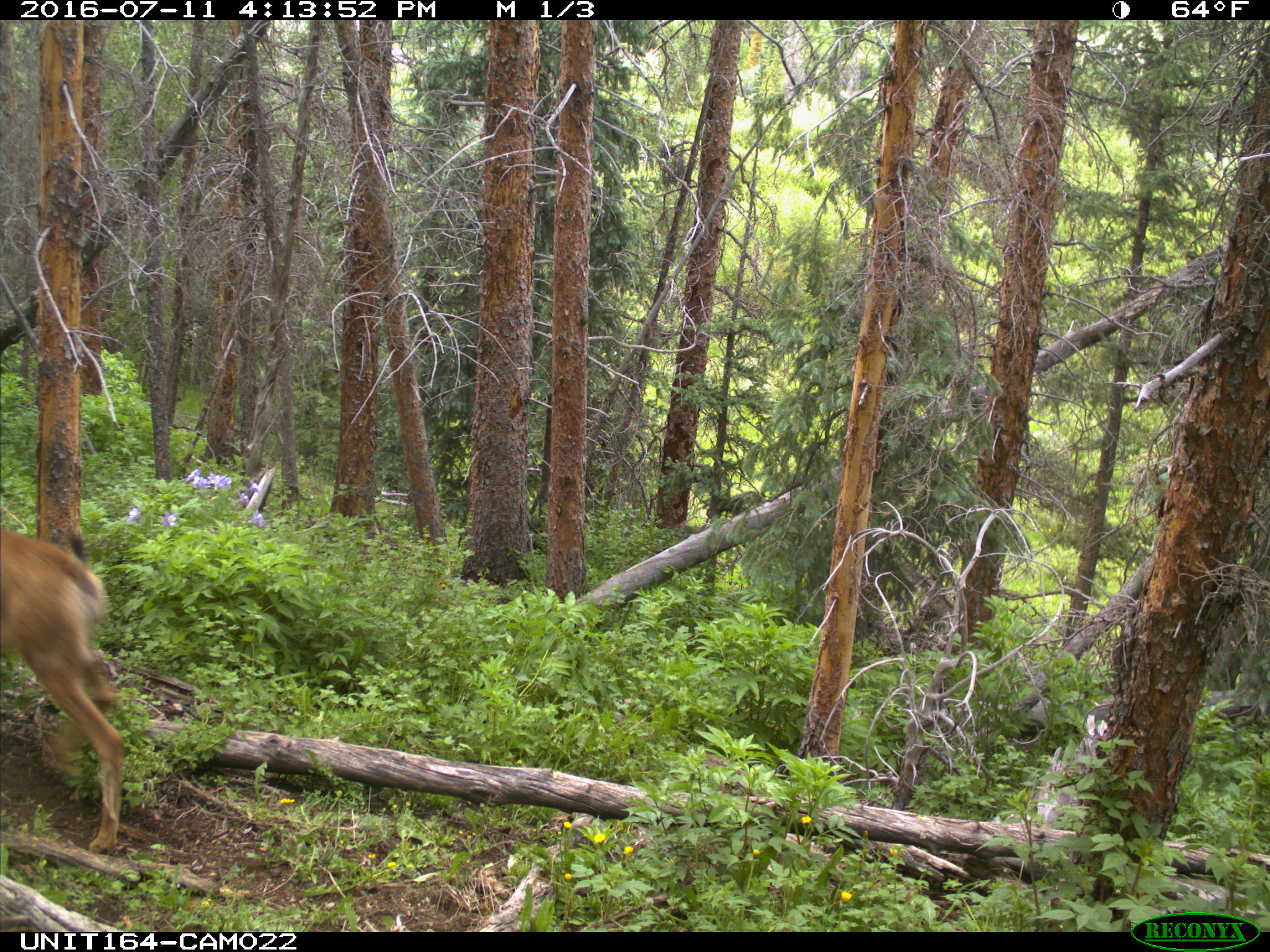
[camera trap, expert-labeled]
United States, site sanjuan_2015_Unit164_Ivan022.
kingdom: Animalia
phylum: Chordata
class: Mammalia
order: Artiodactyla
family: Cervidae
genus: Odocoileus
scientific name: Odocoileus hemionus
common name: mule deer